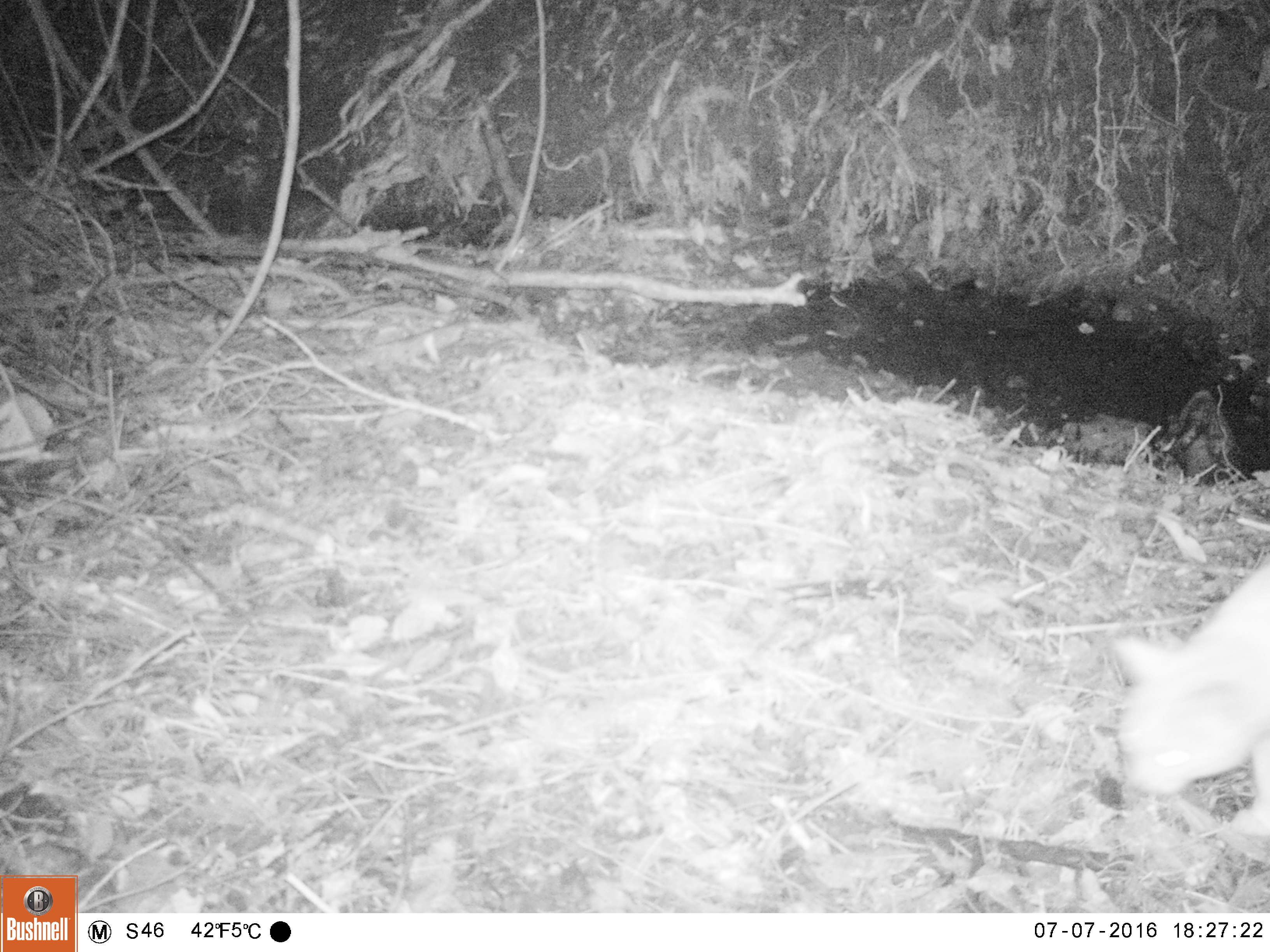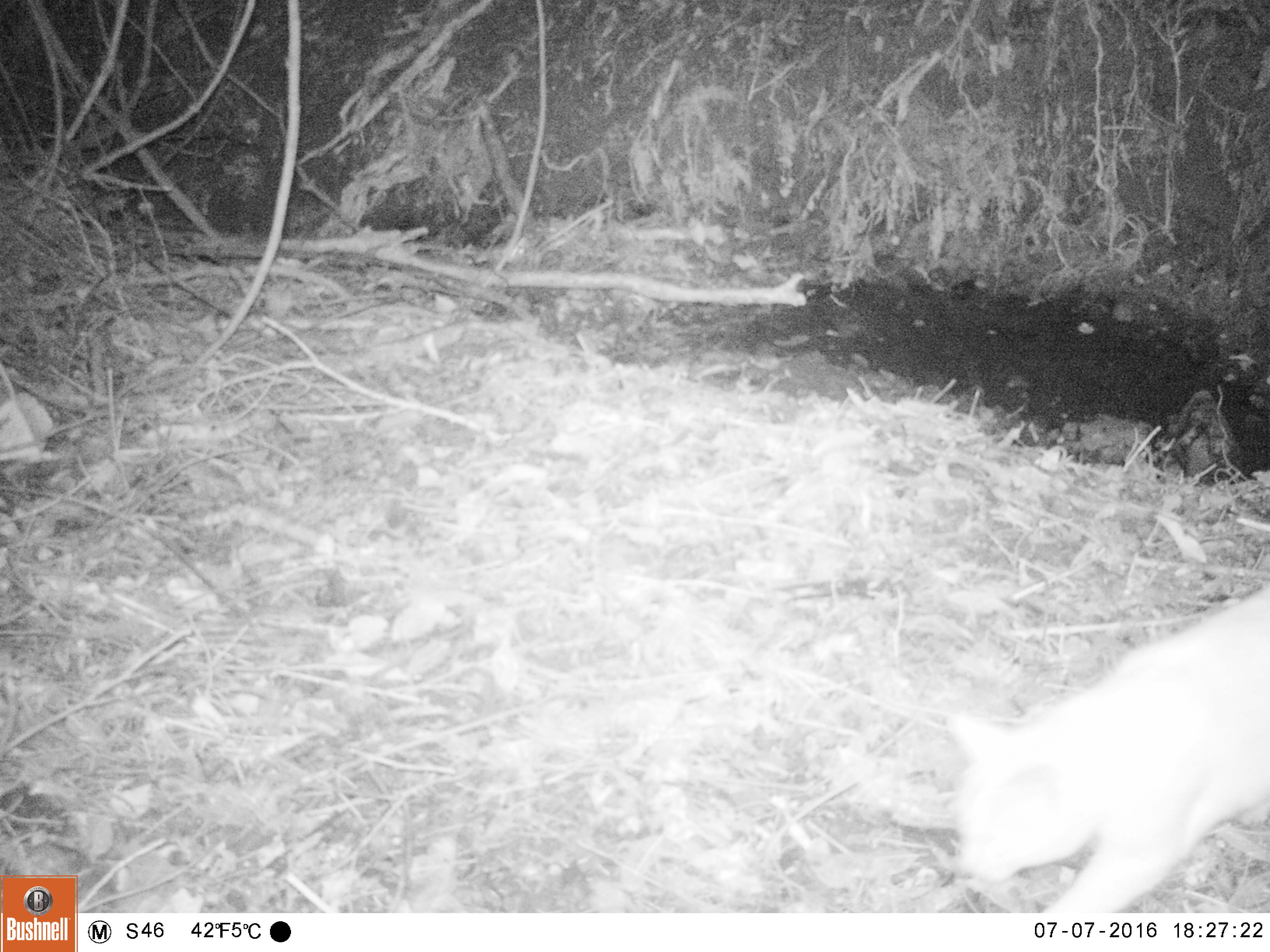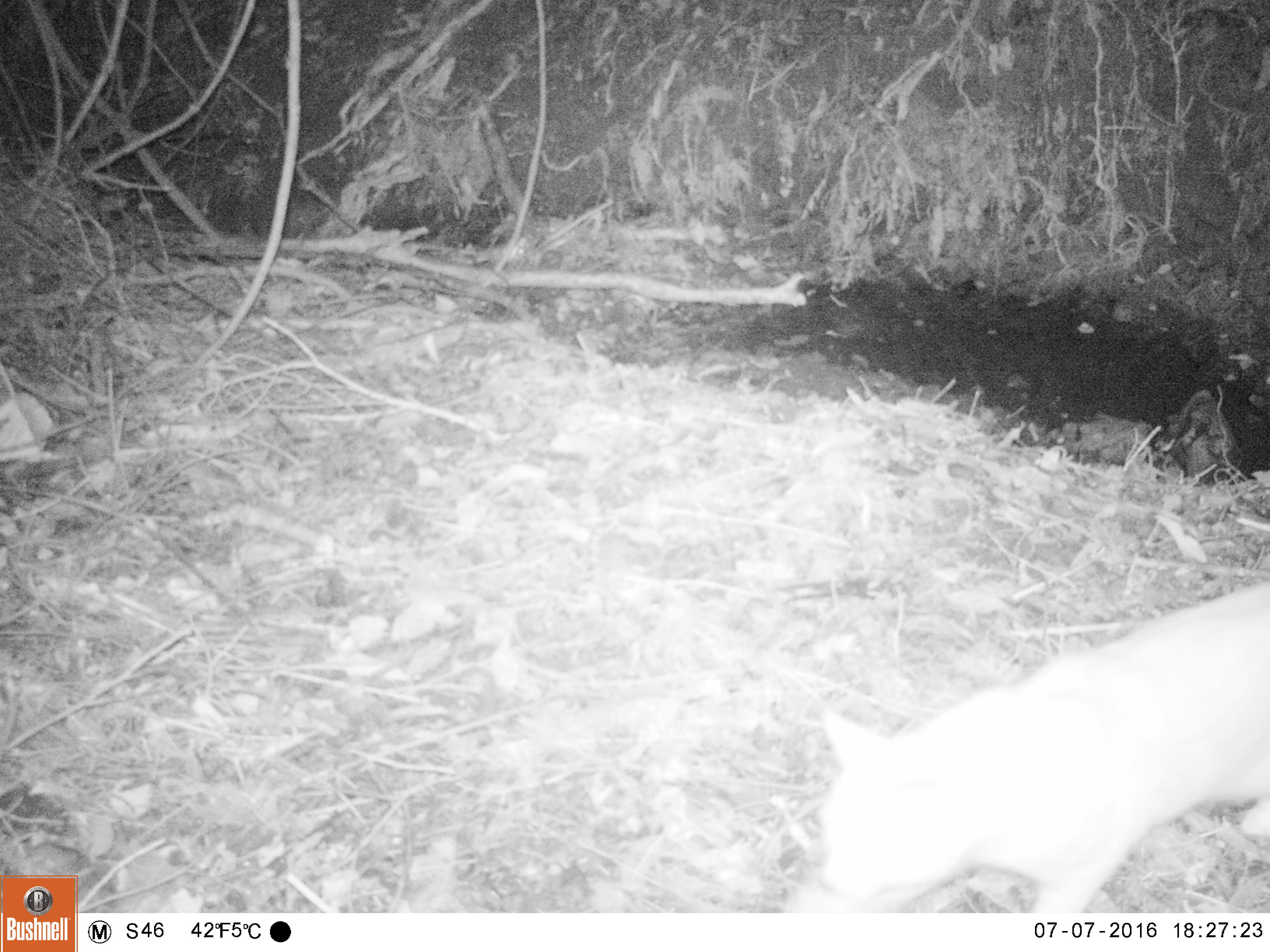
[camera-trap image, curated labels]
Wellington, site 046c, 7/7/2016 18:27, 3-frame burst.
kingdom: Animalia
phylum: Chordata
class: Mammalia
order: Carnivora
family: Felidae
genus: Felis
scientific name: Felis catus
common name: cat